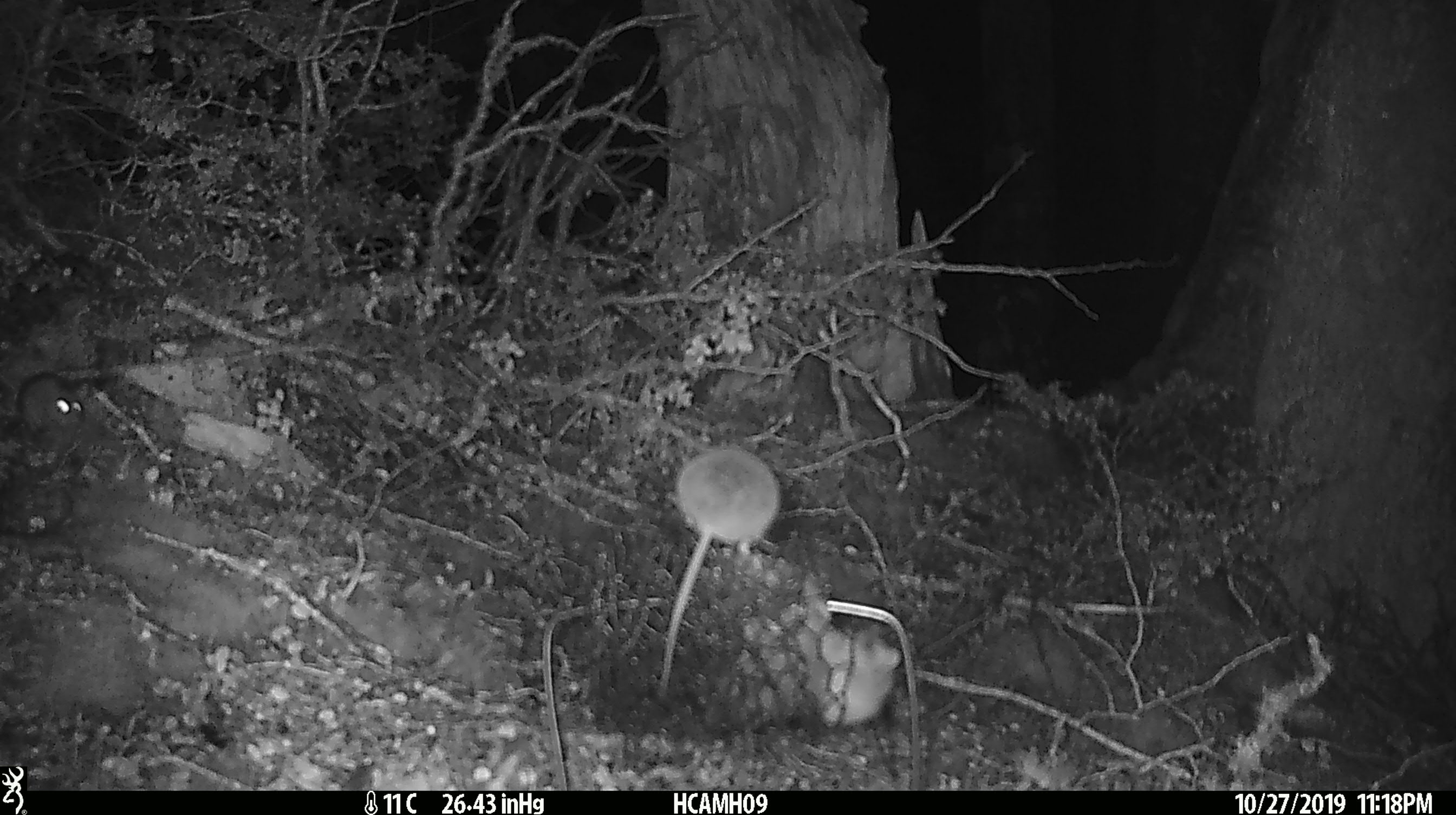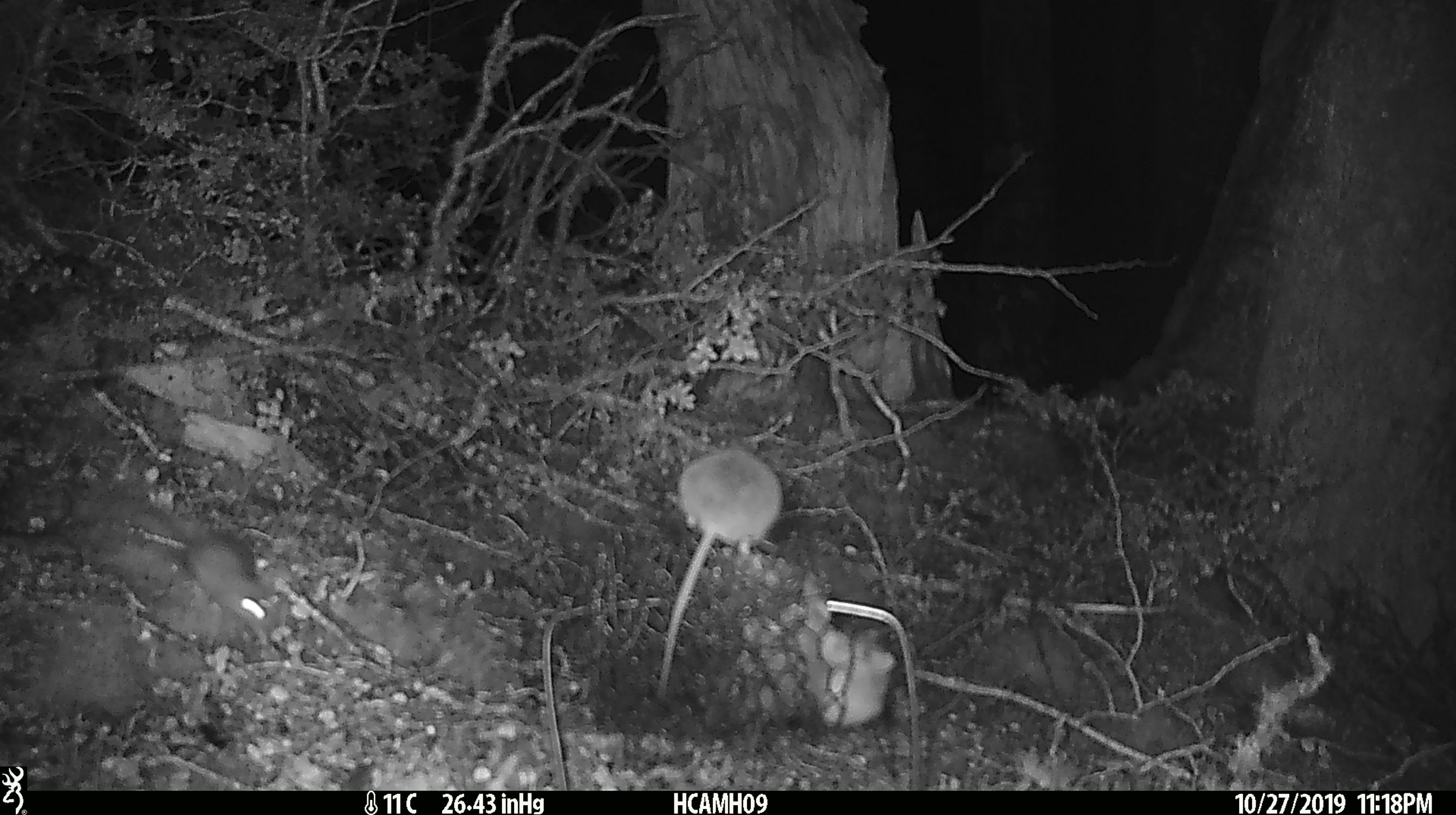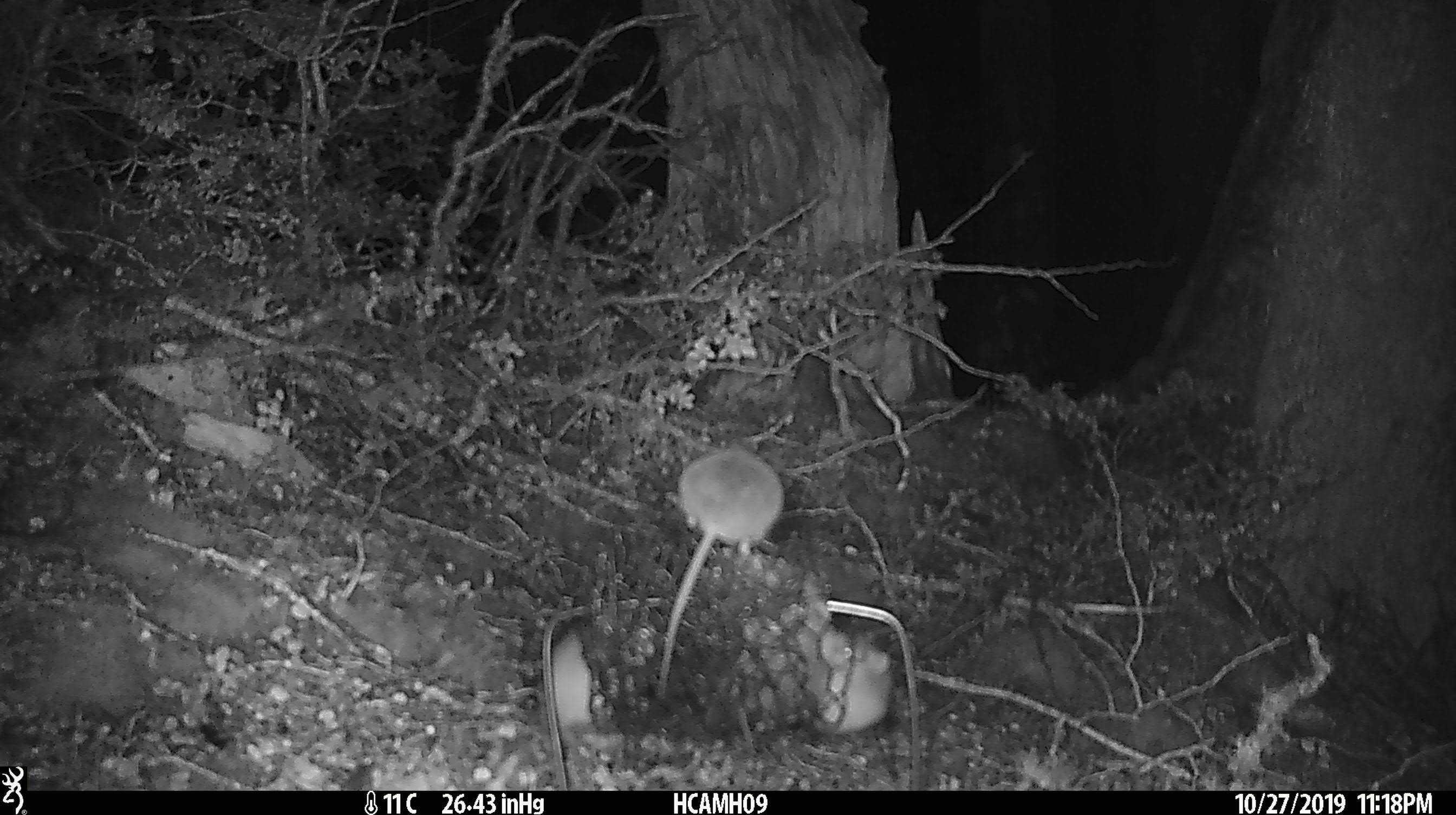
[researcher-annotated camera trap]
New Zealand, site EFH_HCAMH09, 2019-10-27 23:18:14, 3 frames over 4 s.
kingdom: Animalia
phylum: Chordata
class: Mammalia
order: Rodentia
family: Muridae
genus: Mus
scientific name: Mus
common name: mouse